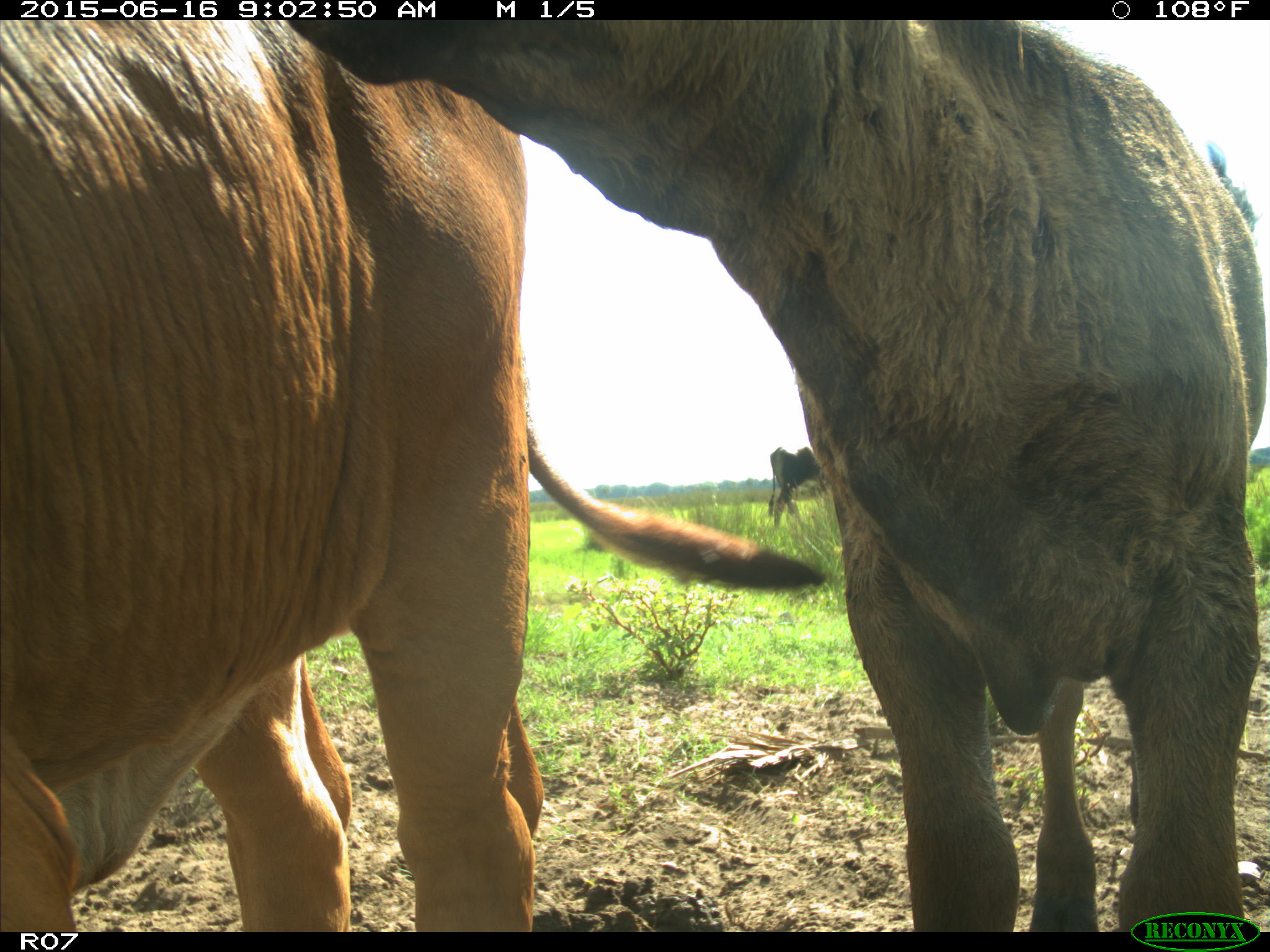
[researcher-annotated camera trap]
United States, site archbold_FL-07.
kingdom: Animalia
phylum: Chordata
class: Mammalia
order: Artiodactyla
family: Bovidae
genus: Bos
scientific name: Bos taurus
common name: domestic cow